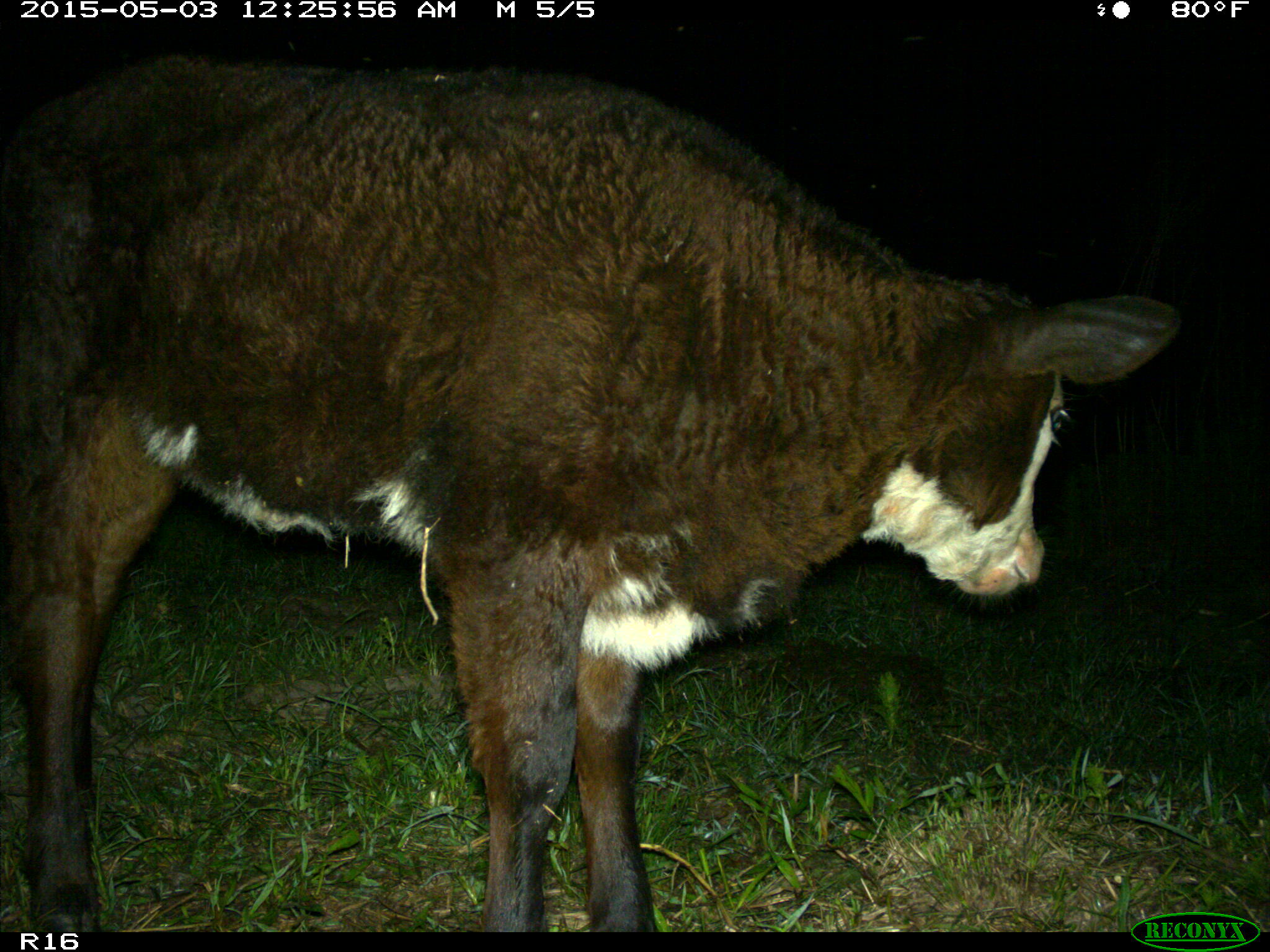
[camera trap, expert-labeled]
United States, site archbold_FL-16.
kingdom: Animalia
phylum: Chordata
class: Mammalia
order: Artiodactyla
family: Bovidae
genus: Bos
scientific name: Bos taurus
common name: domestic cow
Bos taurus (domestic cow).